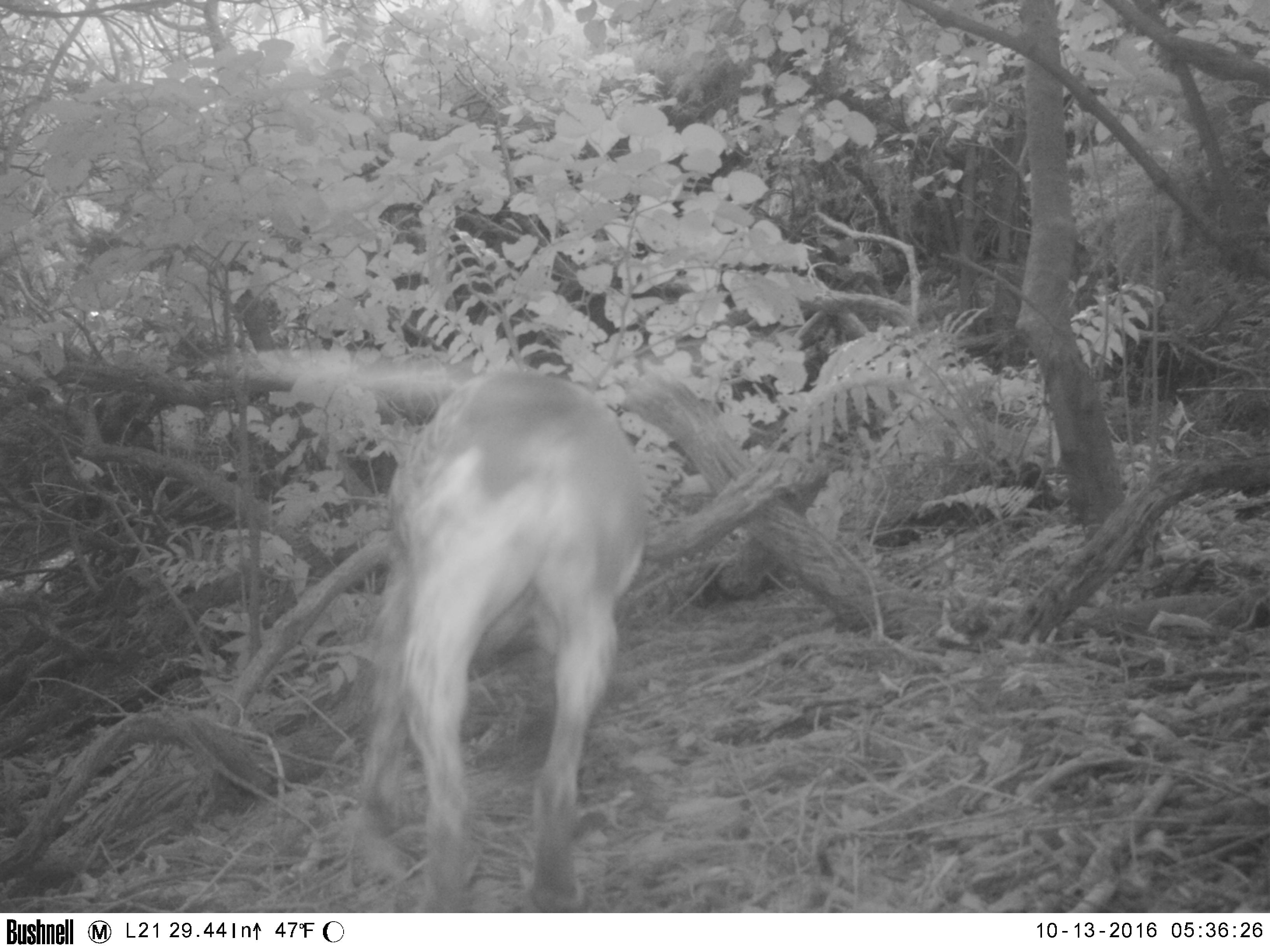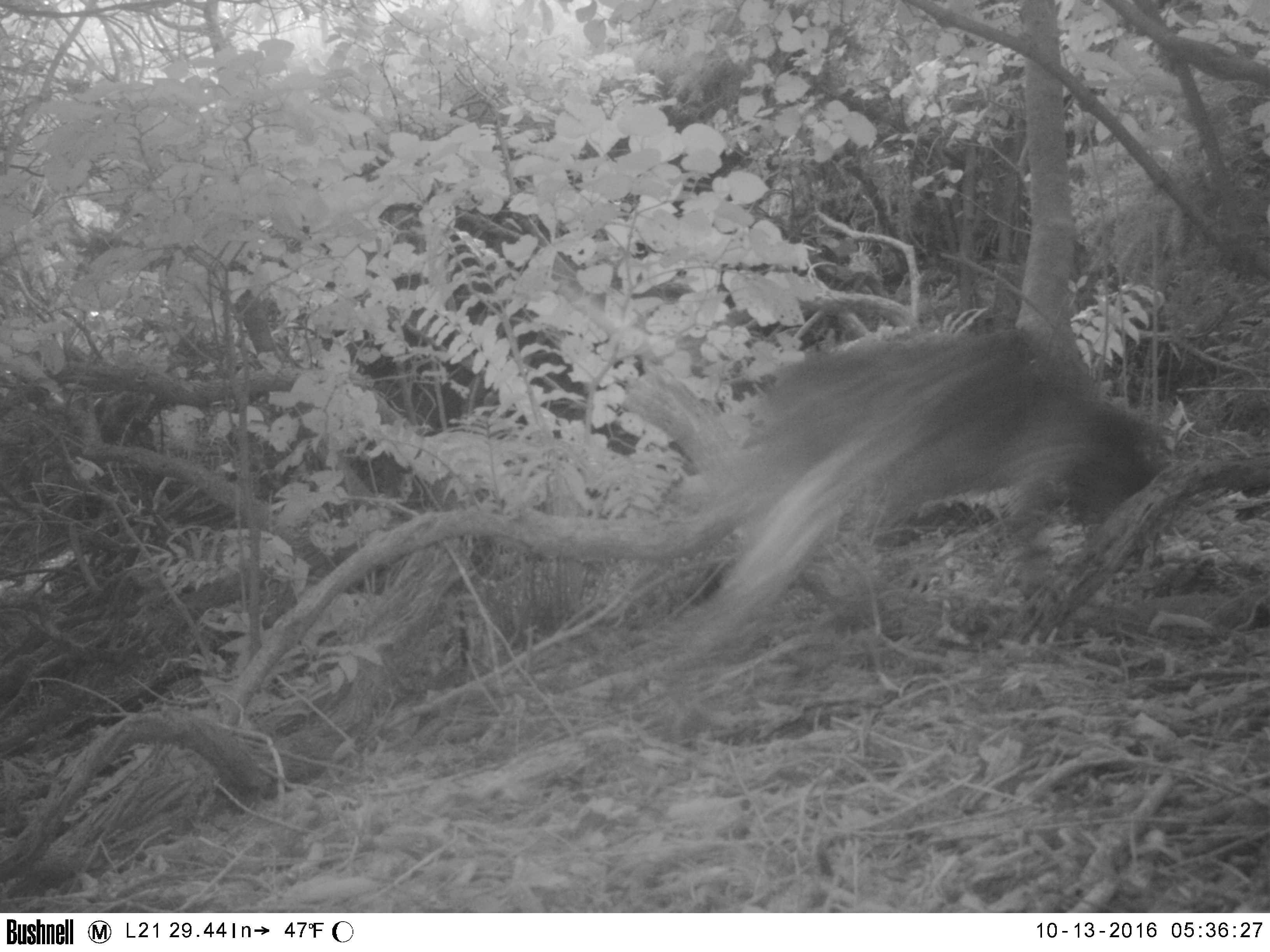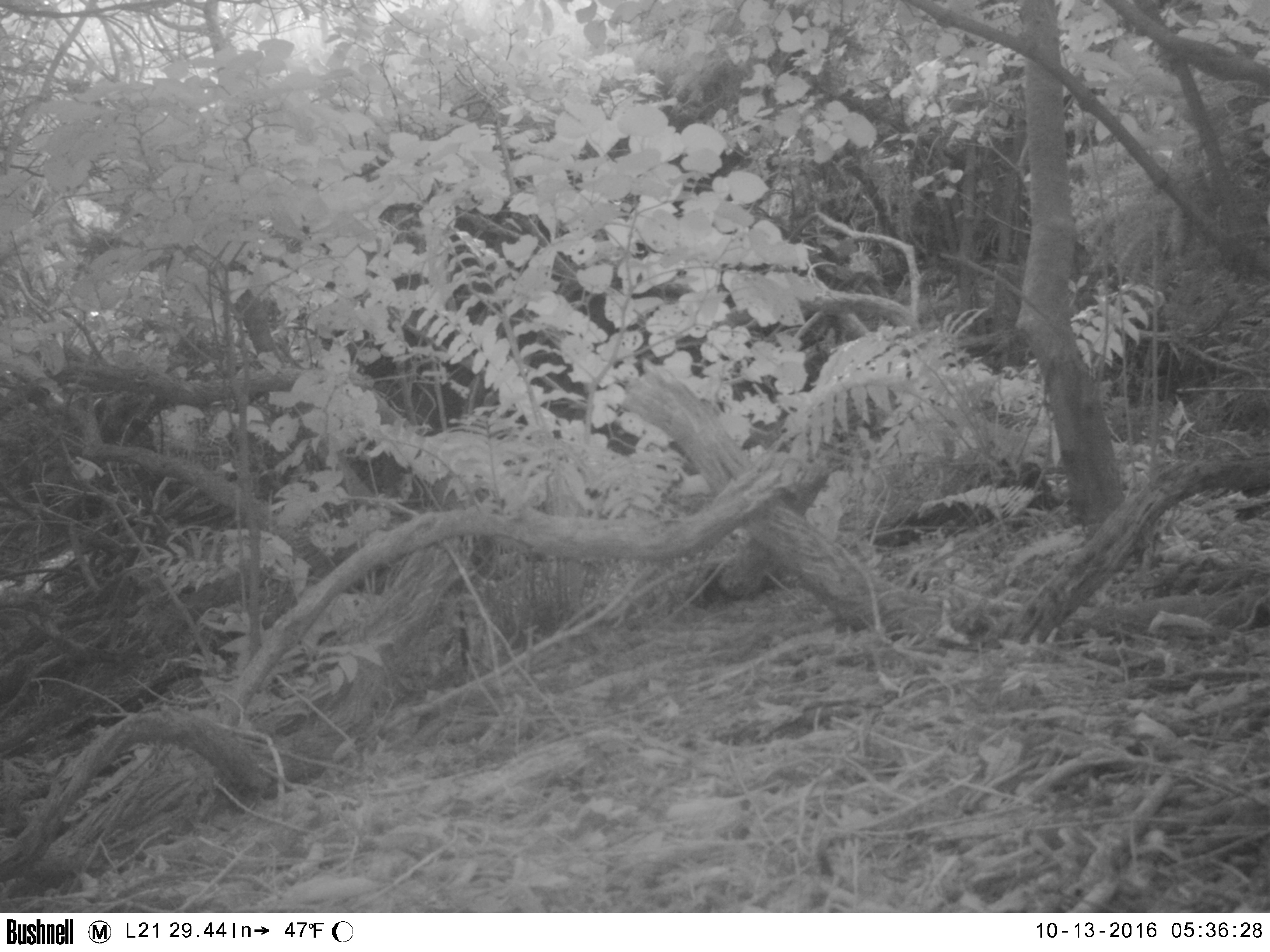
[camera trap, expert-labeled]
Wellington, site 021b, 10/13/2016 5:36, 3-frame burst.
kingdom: Animalia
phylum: Chordata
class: Mammalia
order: Carnivora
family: Canidae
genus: Canis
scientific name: Canis familiaris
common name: dog